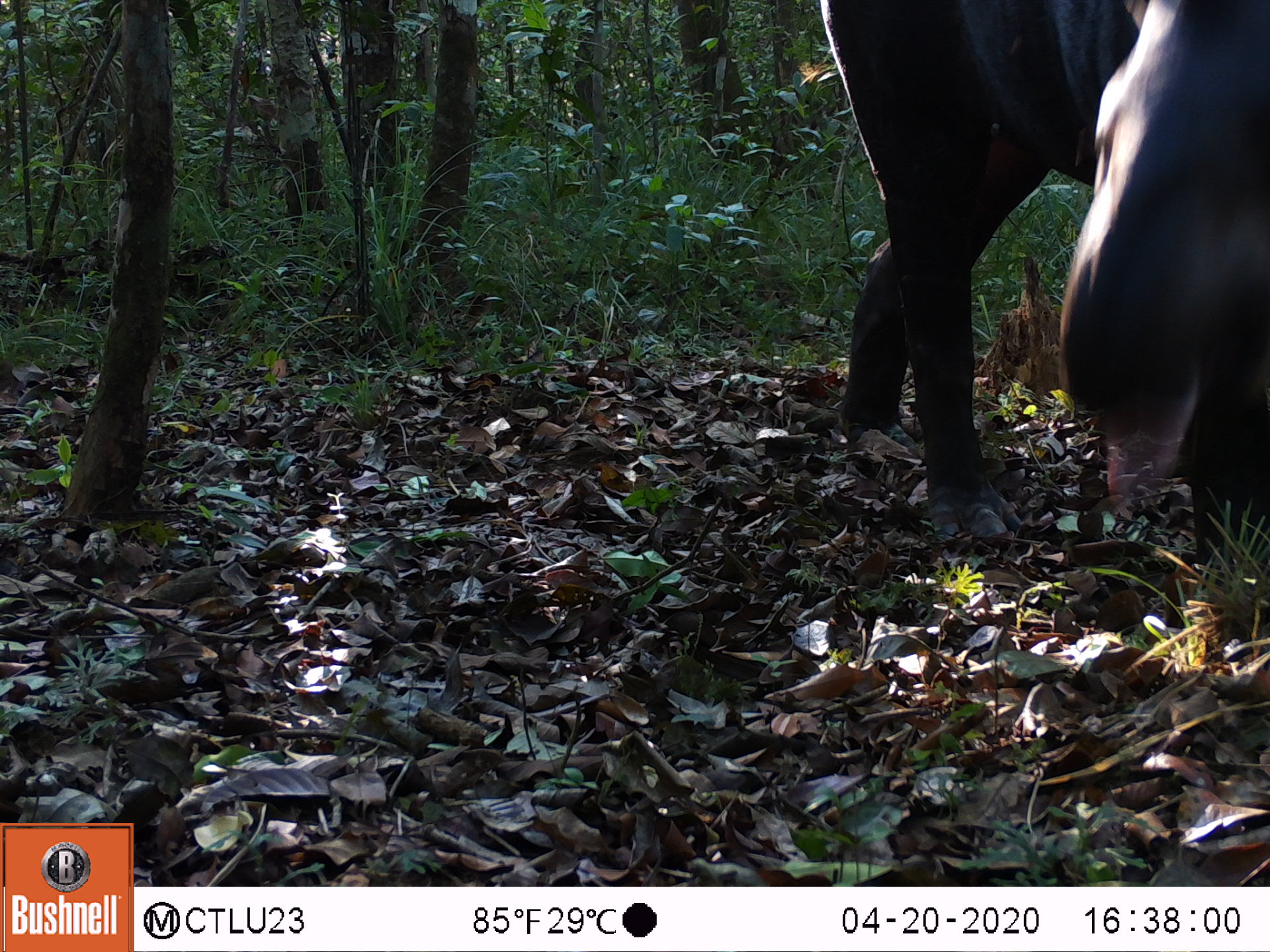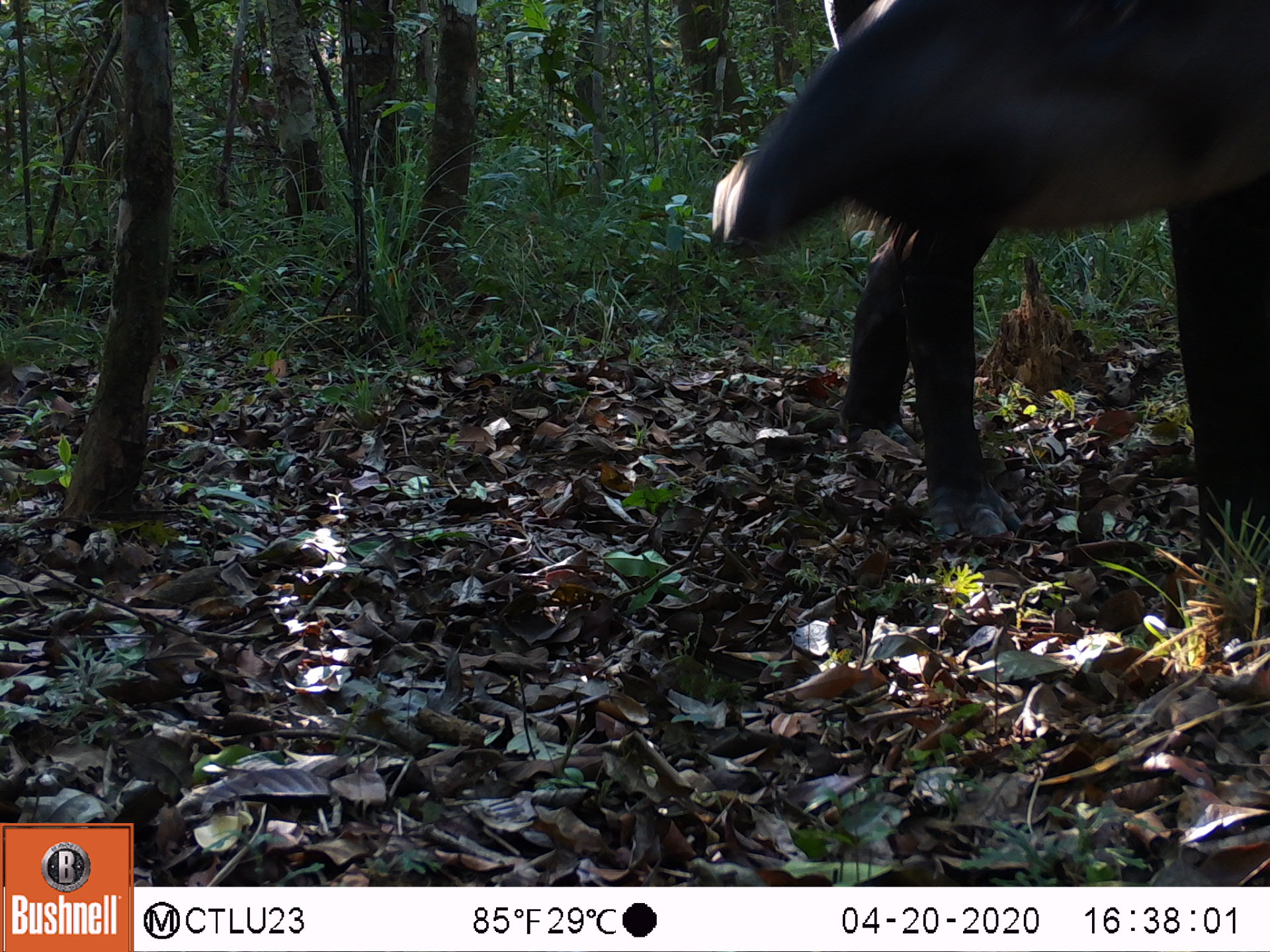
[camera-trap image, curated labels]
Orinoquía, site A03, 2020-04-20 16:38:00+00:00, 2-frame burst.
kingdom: Animalia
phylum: Chordata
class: Mammalia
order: Perissodactyla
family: Tapiridae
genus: Tapirus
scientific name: Tapirus terrestris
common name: lowland tapir